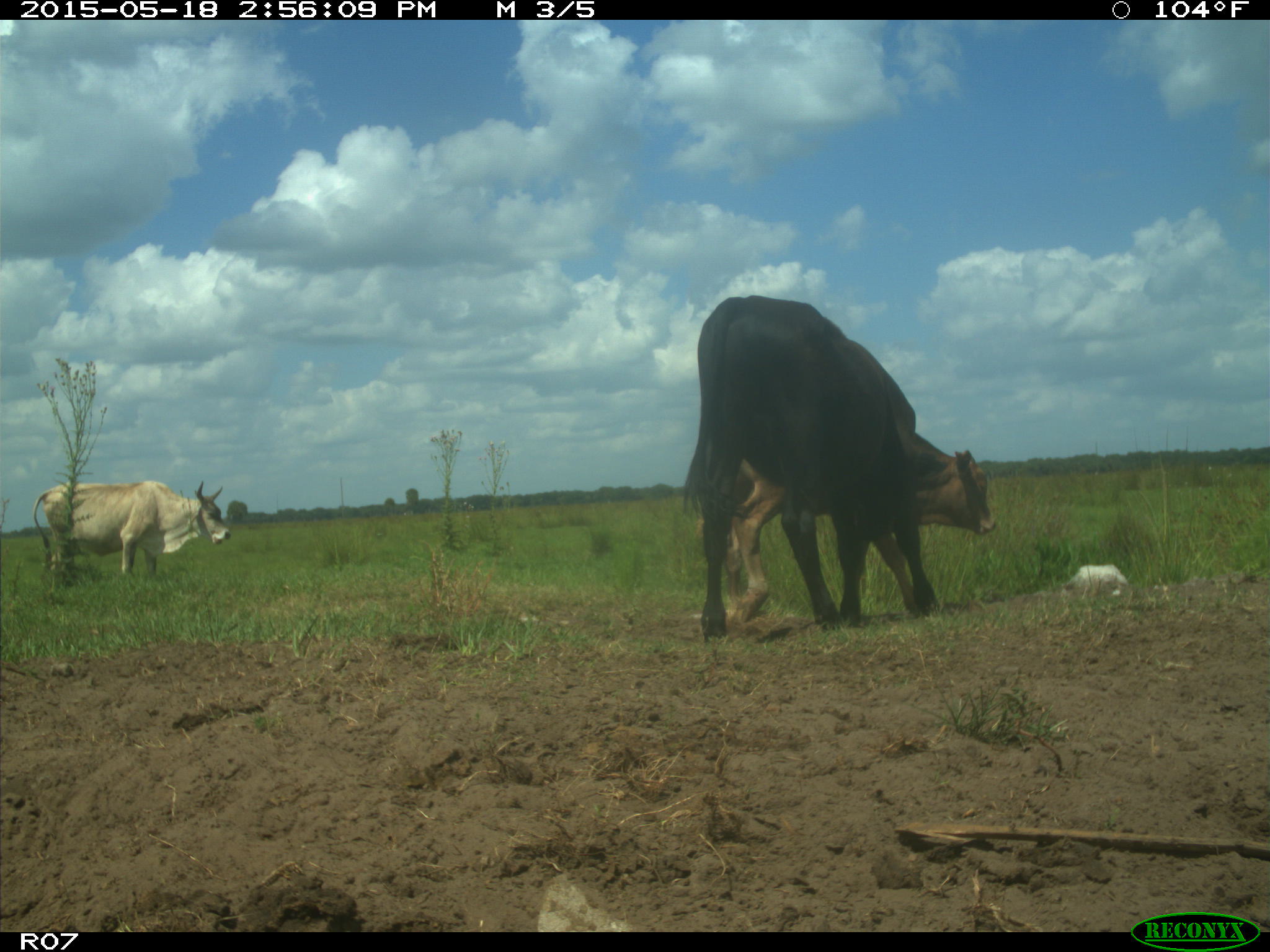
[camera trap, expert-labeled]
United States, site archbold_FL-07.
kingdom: Animalia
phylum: Chordata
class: Mammalia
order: Artiodactyla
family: Bovidae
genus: Bos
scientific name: Bos taurus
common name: domestic cow